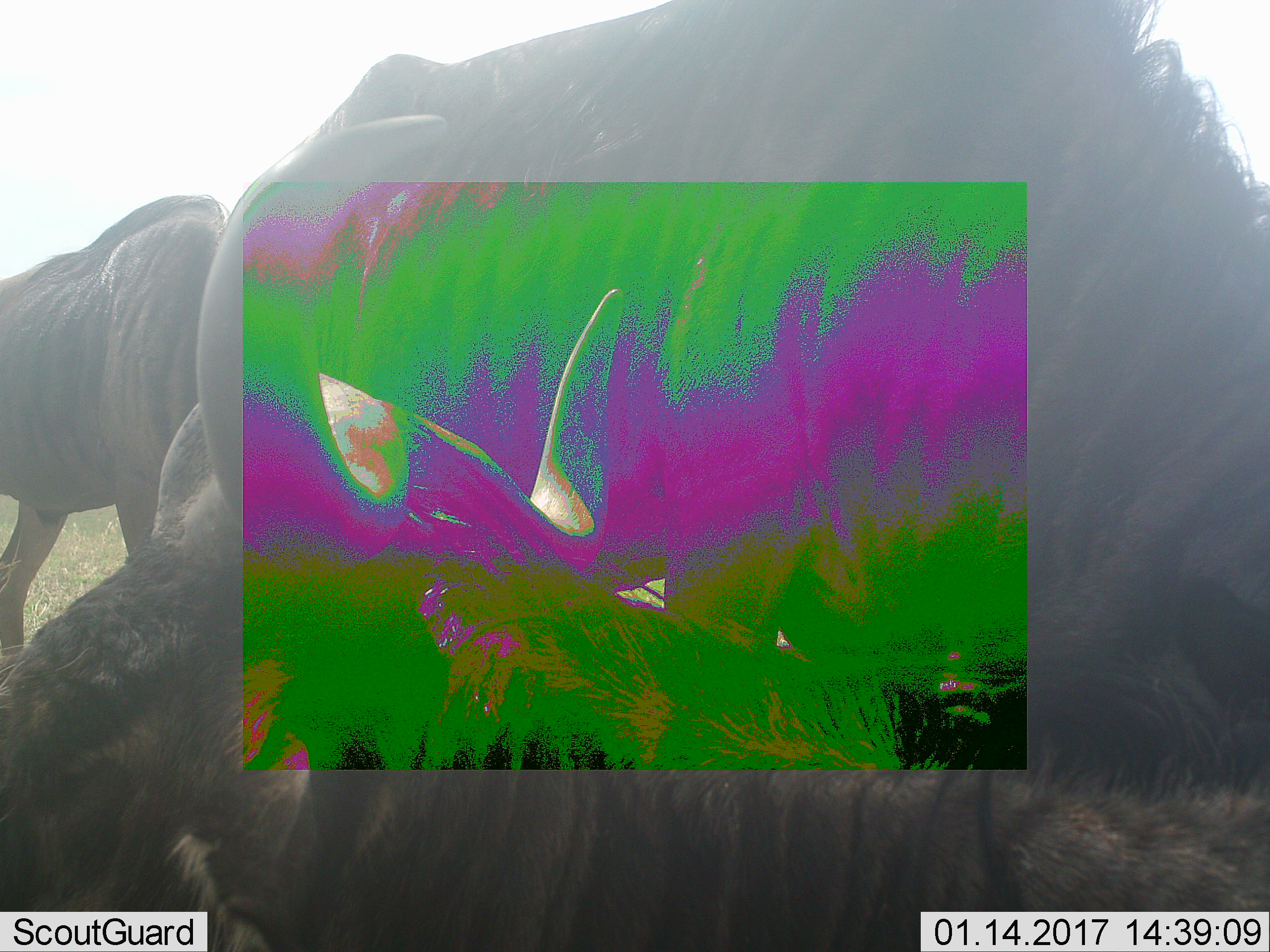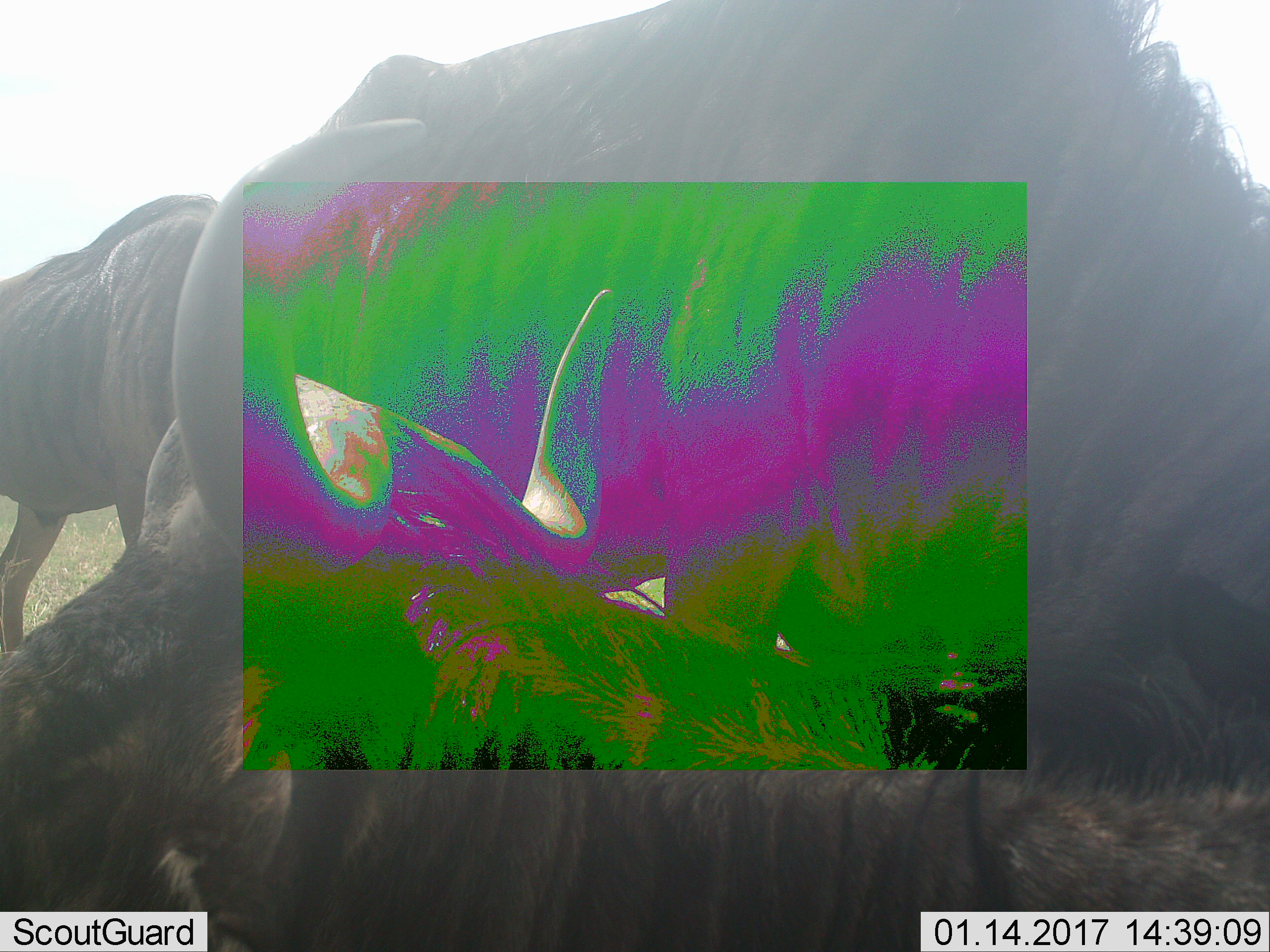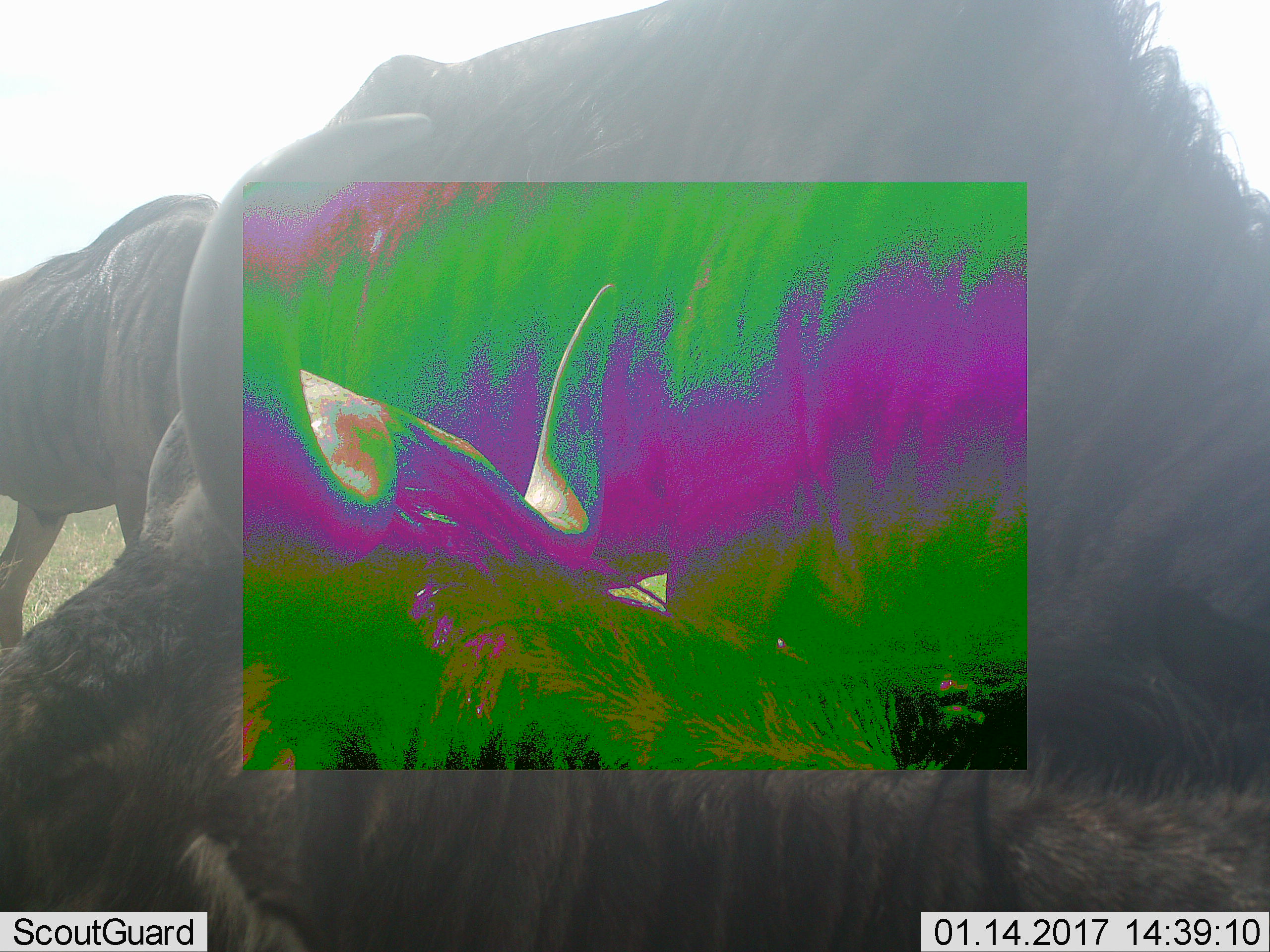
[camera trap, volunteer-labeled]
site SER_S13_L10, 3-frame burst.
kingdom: Animalia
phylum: Chordata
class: Mammalia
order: Artiodactyla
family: Bovidae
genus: Connochaetes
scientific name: Connochaetes taurinus taurinus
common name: blue wildebeest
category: wildebeestblue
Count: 3.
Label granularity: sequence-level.